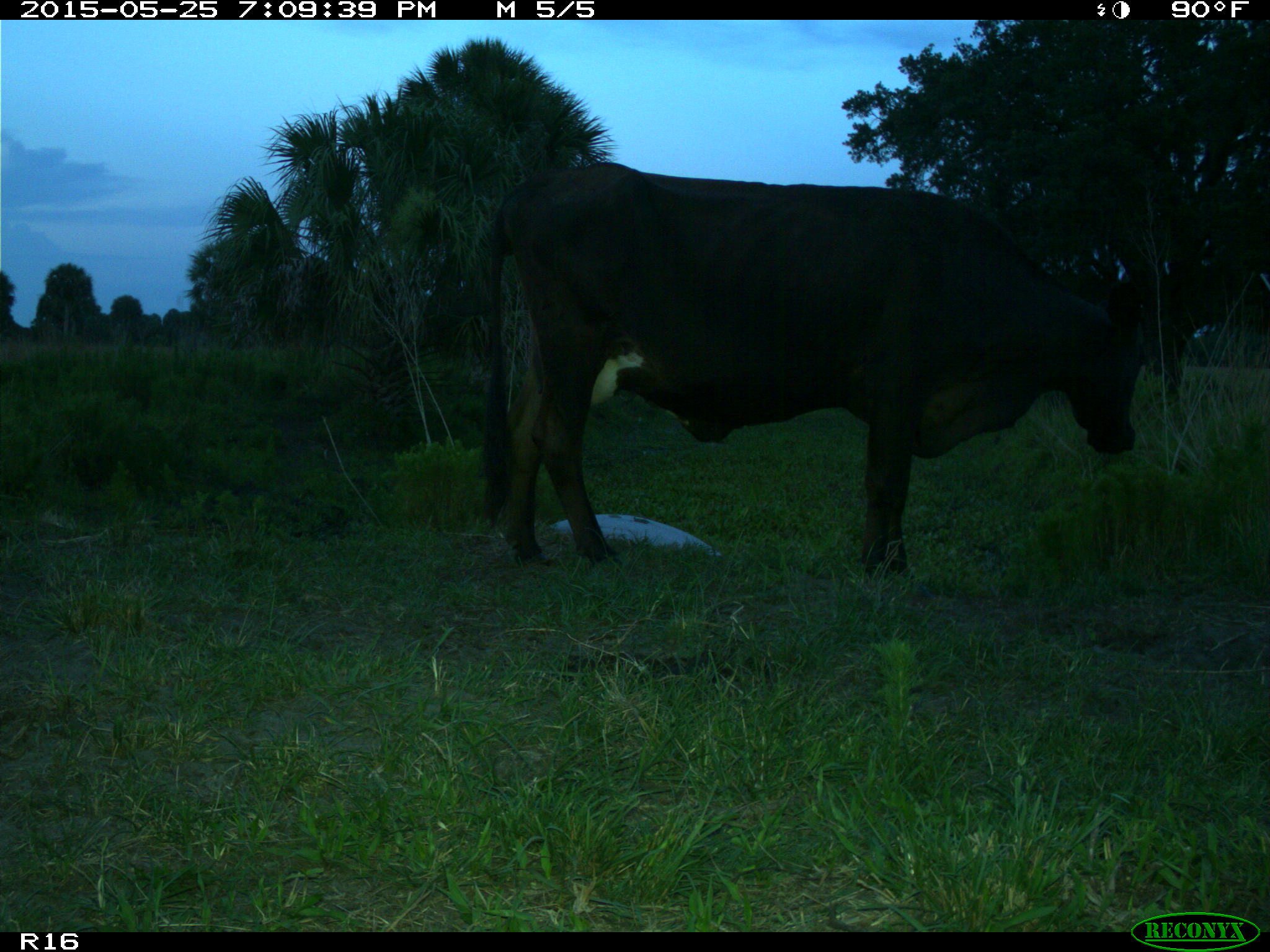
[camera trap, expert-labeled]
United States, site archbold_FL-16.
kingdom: Animalia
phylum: Chordata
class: Mammalia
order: Artiodactyla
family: Bovidae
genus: Bos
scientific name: Bos taurus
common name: domestic cow